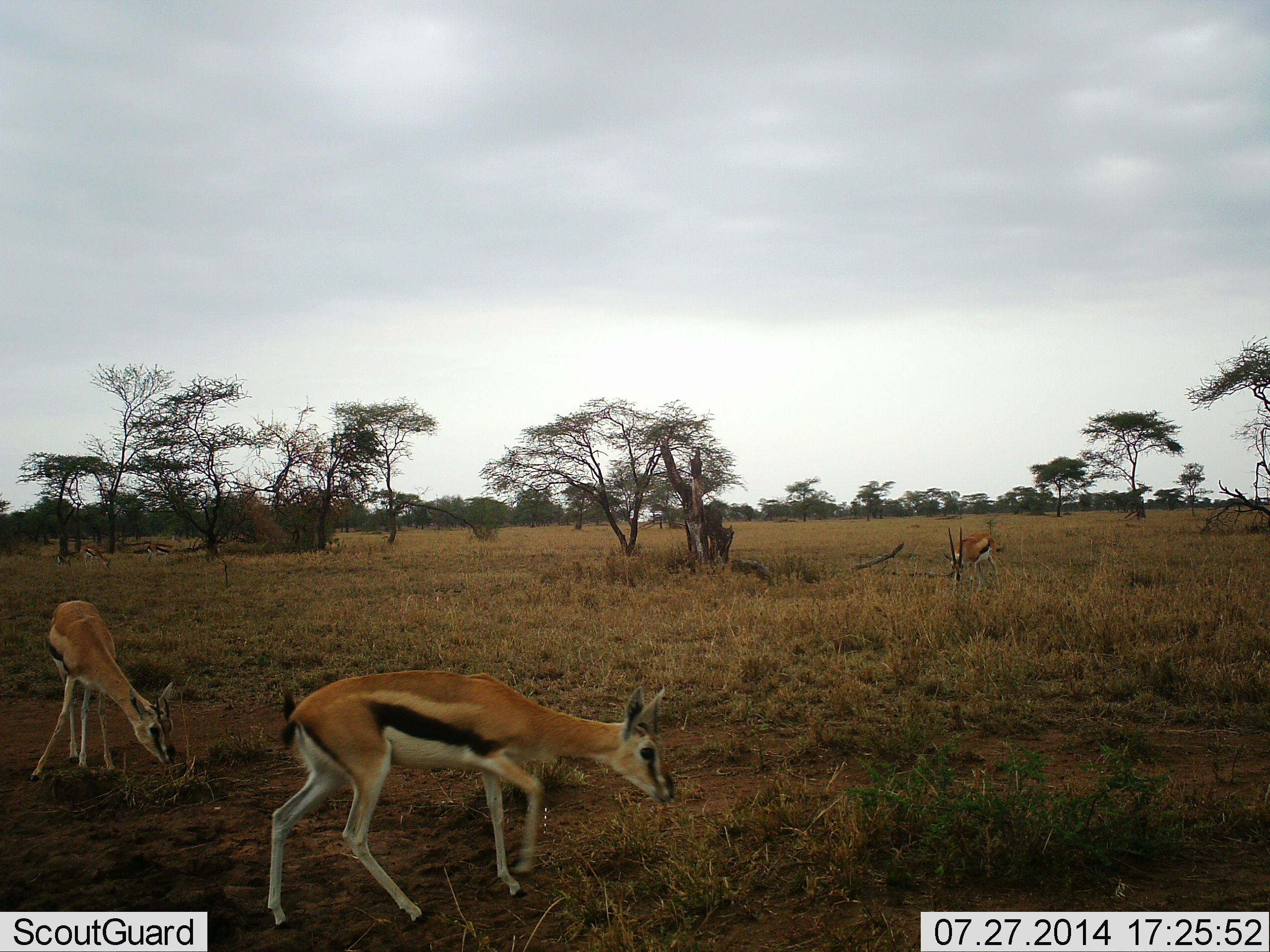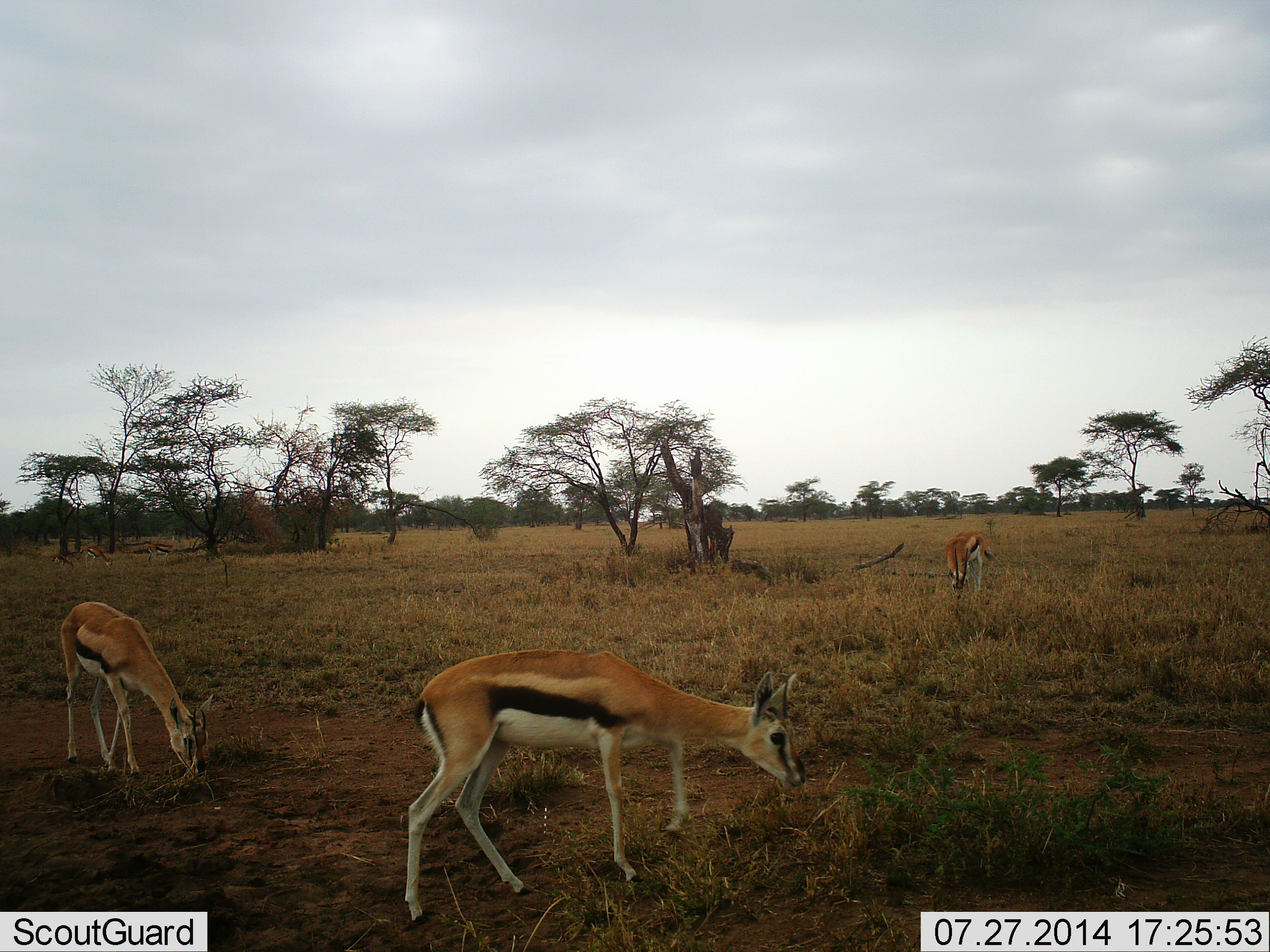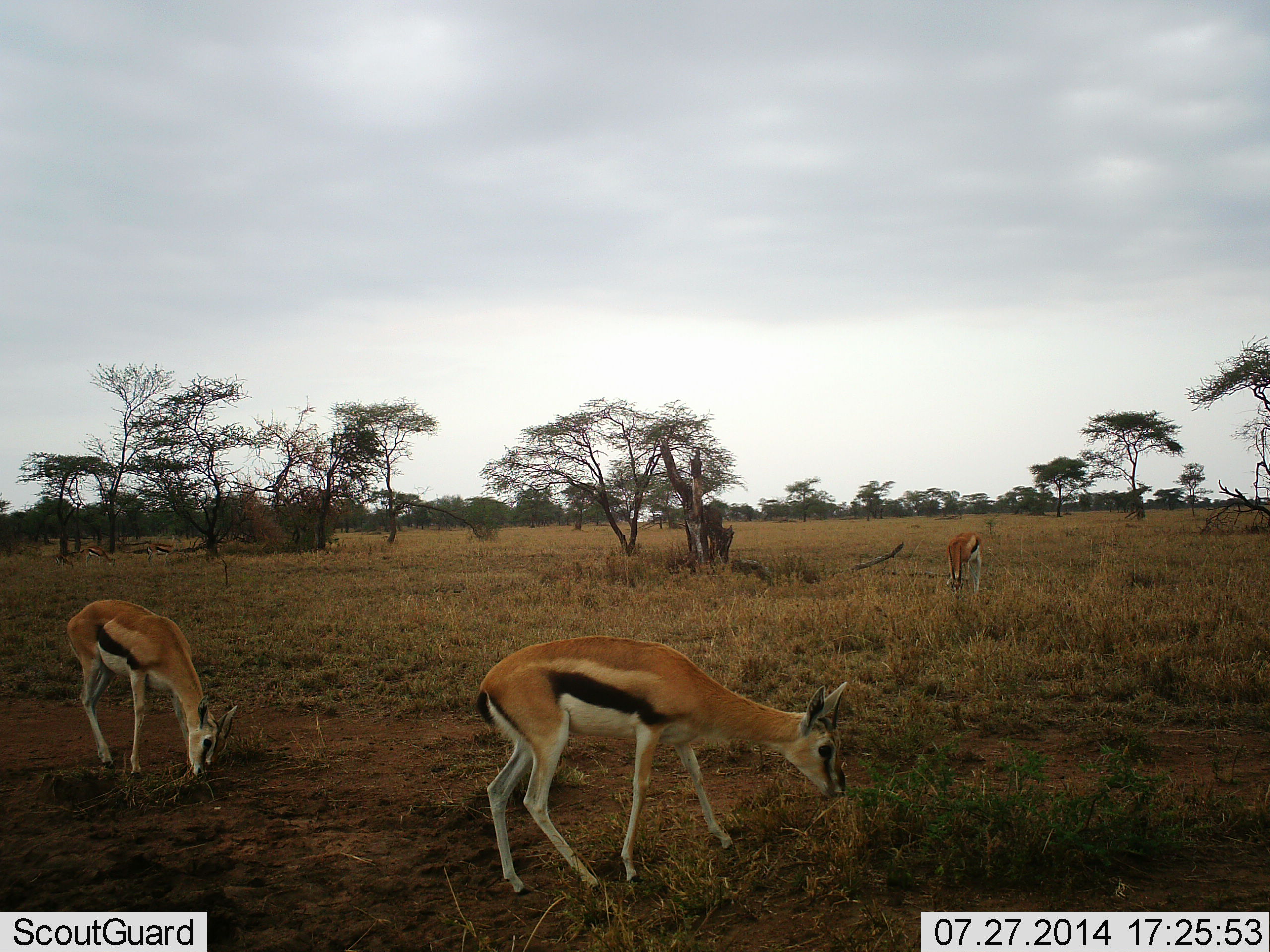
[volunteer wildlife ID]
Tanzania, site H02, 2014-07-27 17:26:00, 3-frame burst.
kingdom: Animalia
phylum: Chordata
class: Mammalia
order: Artiodactyla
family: Bovidae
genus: Eudorcas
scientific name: Eudorcas thomsonii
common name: thomson's gazelle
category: gazellethomsons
Gazellethomsons (thomson's gazelle) (Eudorcas thomsonii), count 3. Behavior (volunteer vote fractions): standing 20%, resting 0%, moving 20%, interacting 0%. Young present (vote fraction): 0%. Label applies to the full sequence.